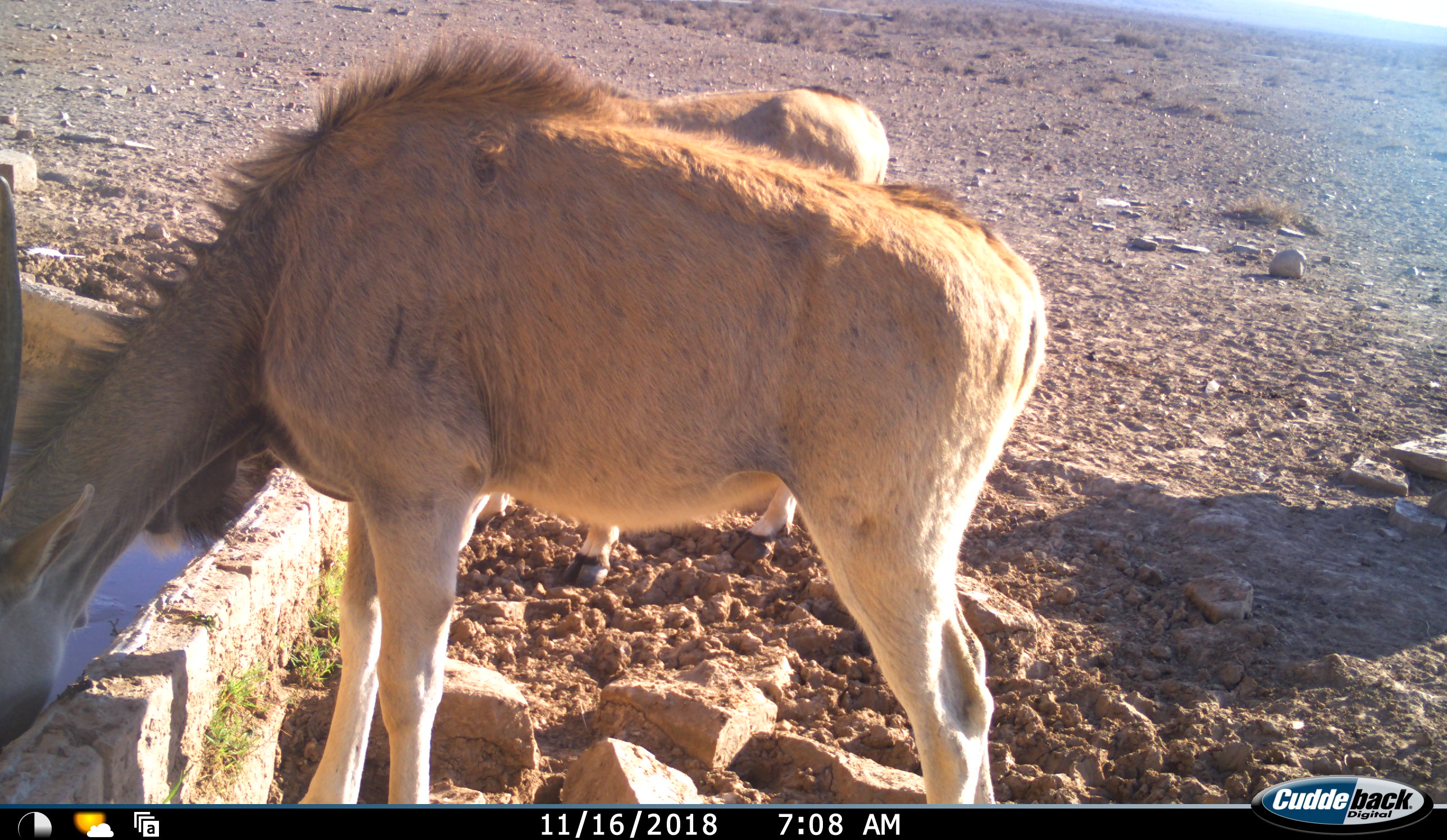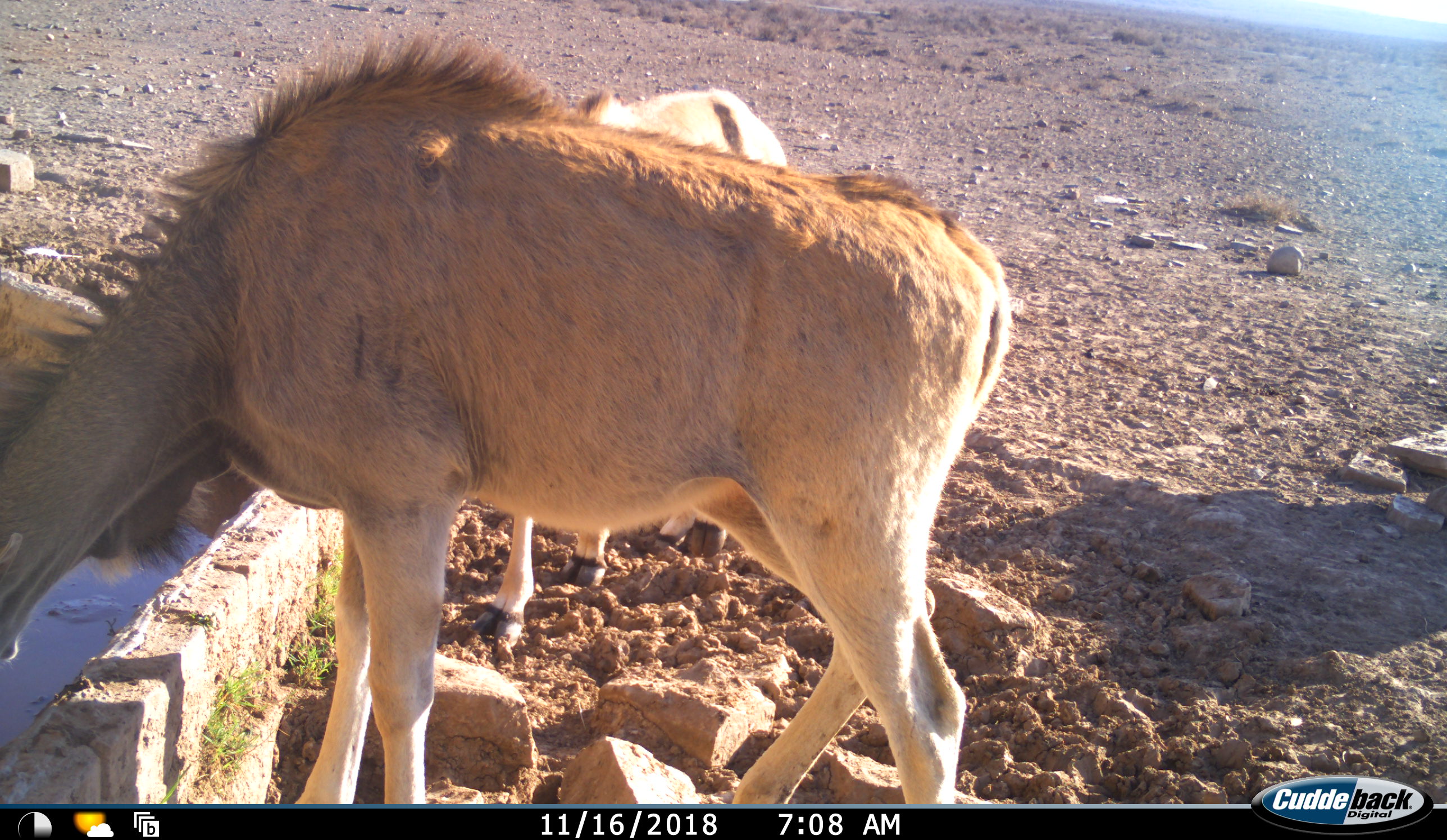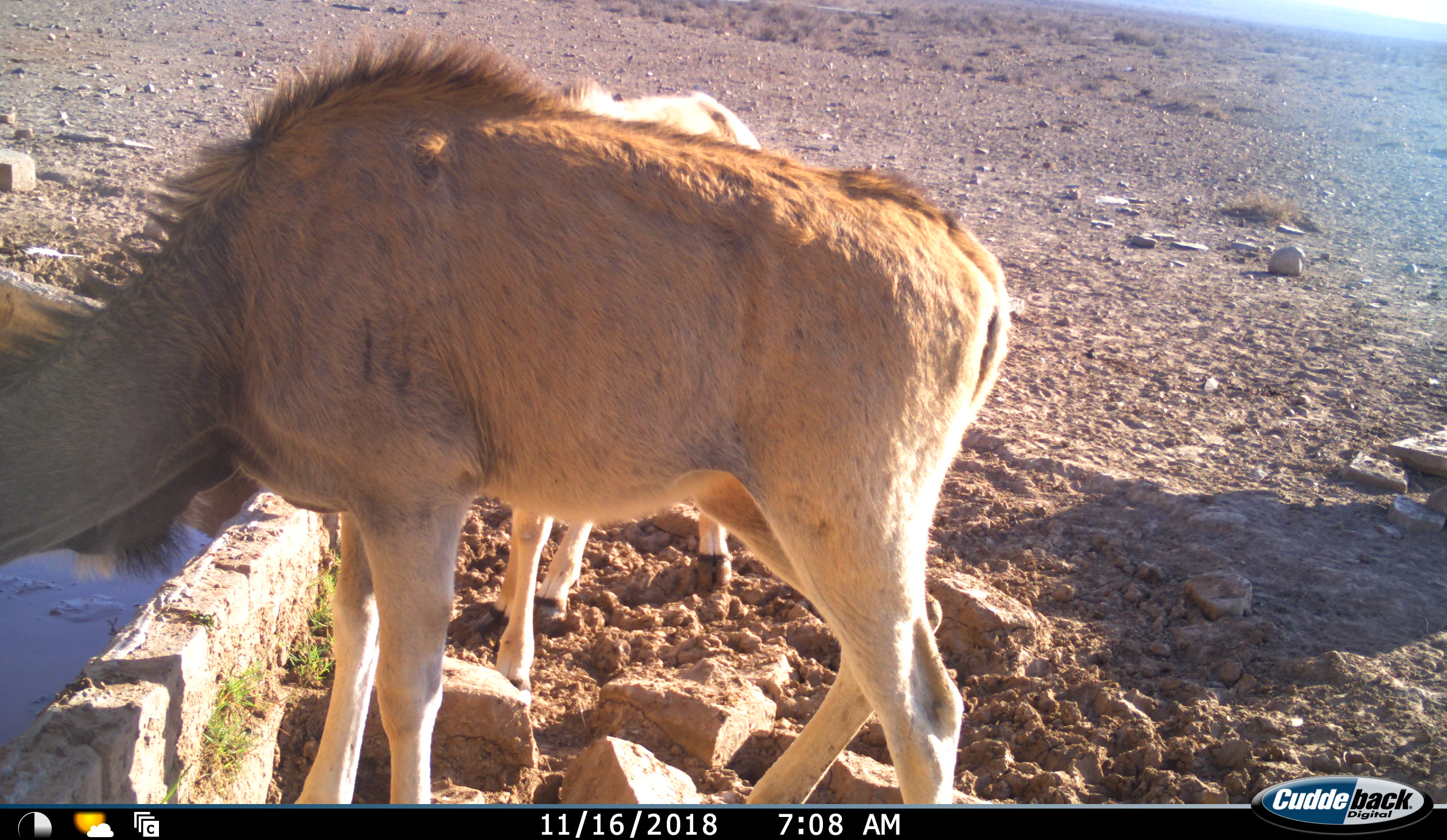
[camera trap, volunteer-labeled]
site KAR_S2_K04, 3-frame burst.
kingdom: Animalia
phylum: Chordata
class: Mammalia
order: Artiodactyla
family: Bovidae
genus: Tragelaphus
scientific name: Tragelaphus oryx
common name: eland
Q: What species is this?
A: Eland (Tragelaphus oryx).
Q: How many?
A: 2.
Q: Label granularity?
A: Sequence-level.